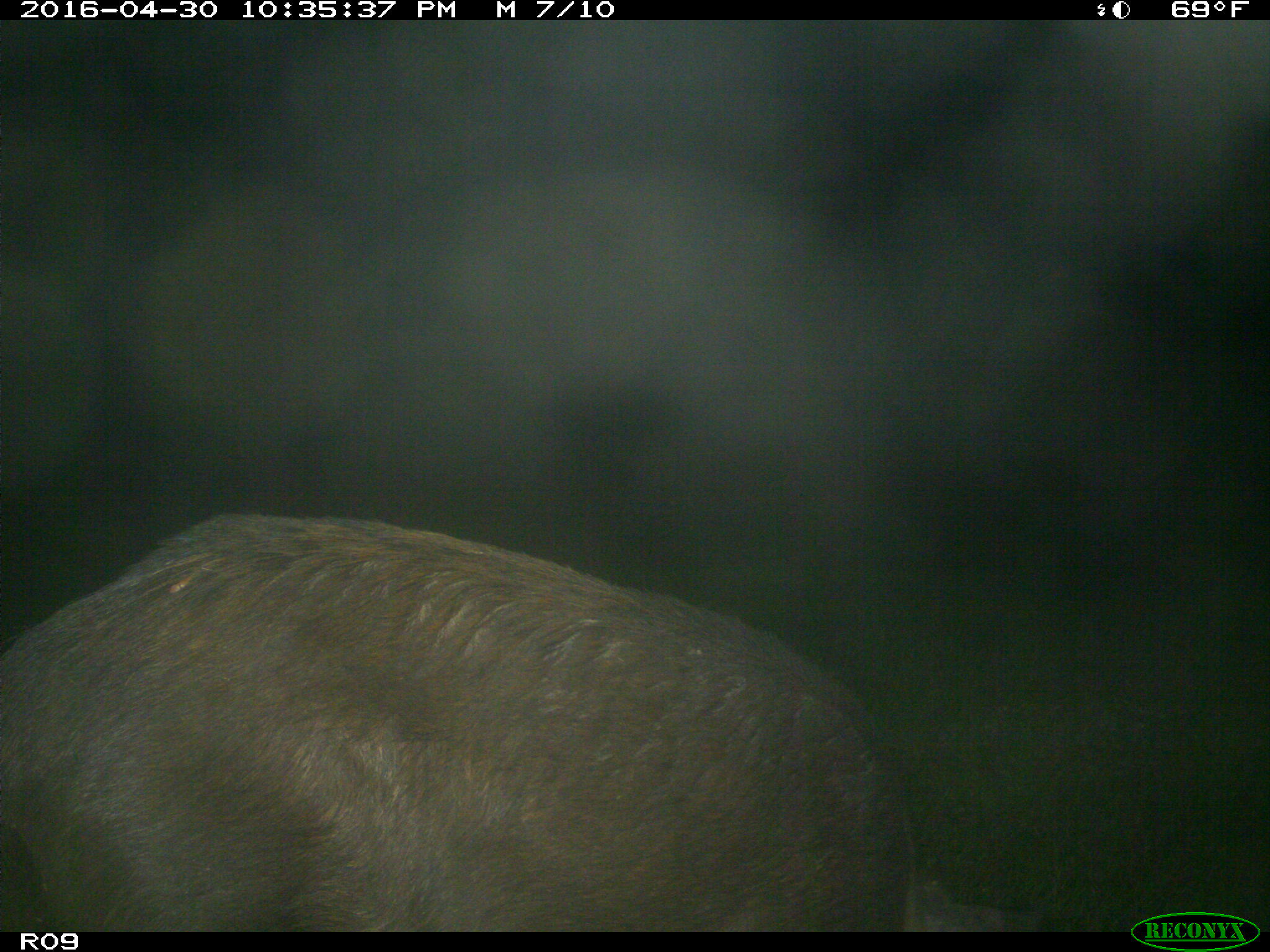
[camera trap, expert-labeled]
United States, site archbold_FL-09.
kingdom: Animalia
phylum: Chordata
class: Mammalia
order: Artiodactyla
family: Suidae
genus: Sus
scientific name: Sus scrofa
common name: wild boar